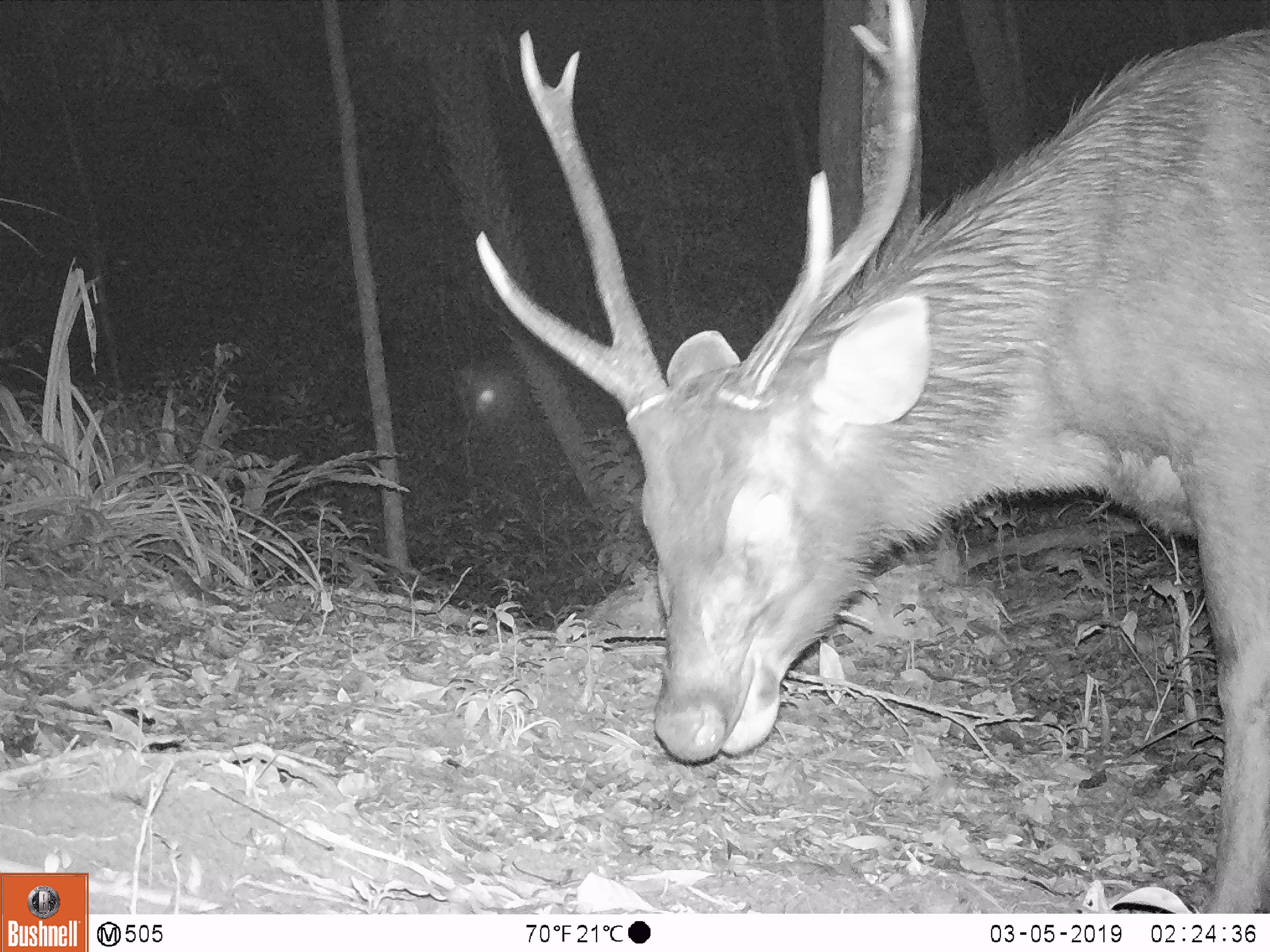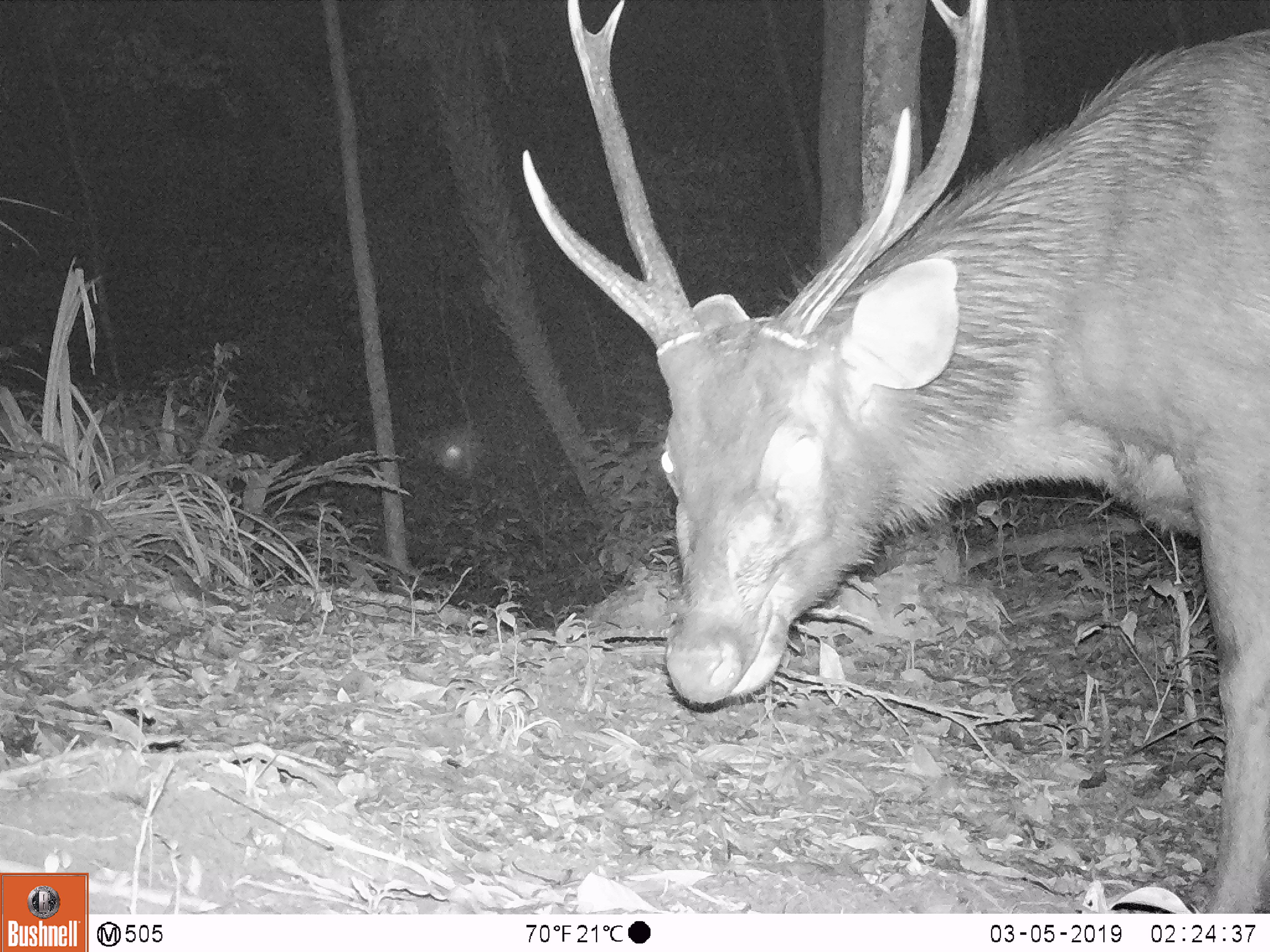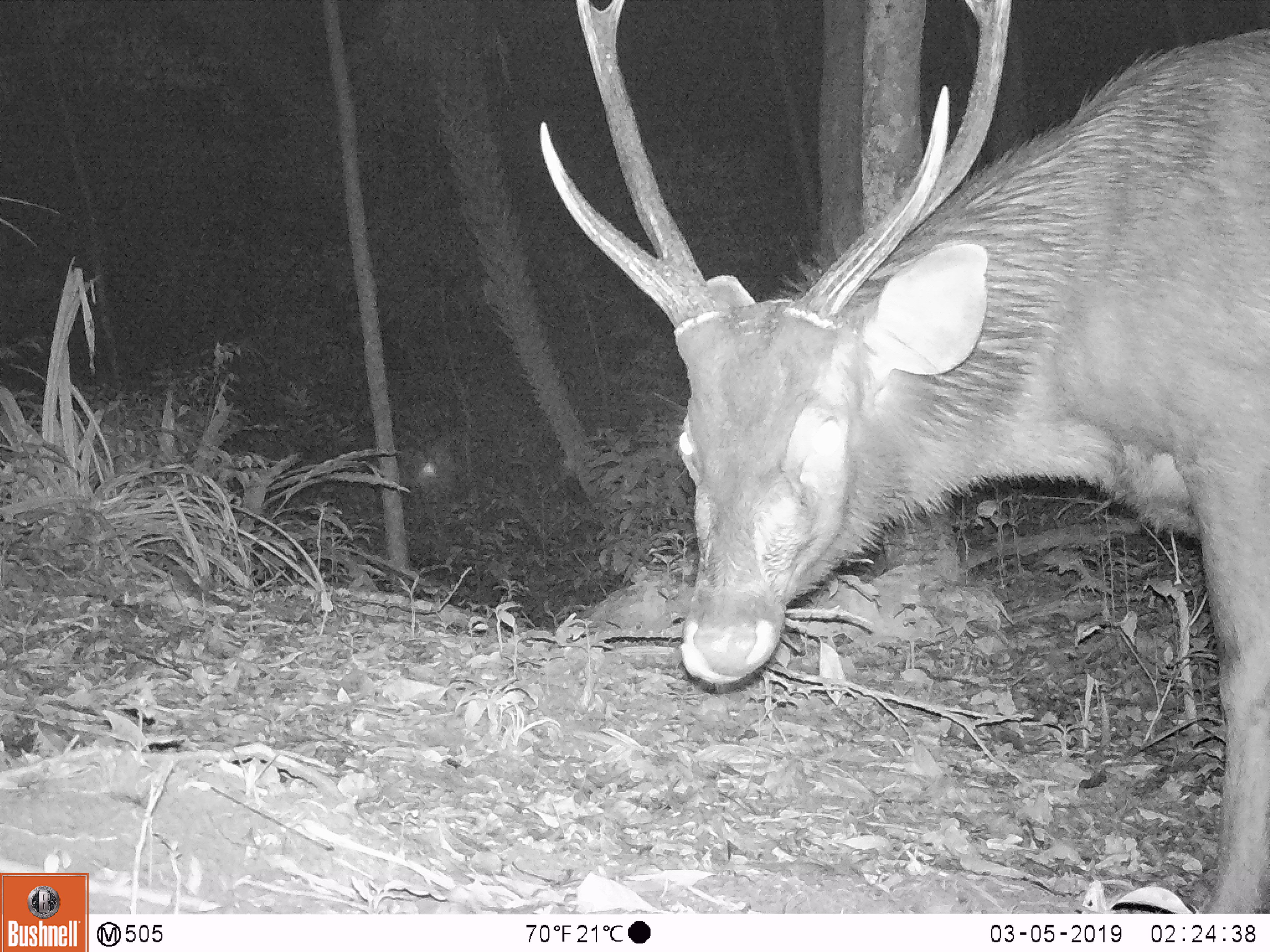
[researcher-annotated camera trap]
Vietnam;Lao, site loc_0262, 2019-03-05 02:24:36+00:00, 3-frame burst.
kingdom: Animalia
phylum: Chordata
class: Mammalia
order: Artiodactyla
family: Cervidae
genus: Rusa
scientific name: Rusa unicolor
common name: sambar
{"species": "sambar (Rusa unicolor)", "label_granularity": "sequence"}